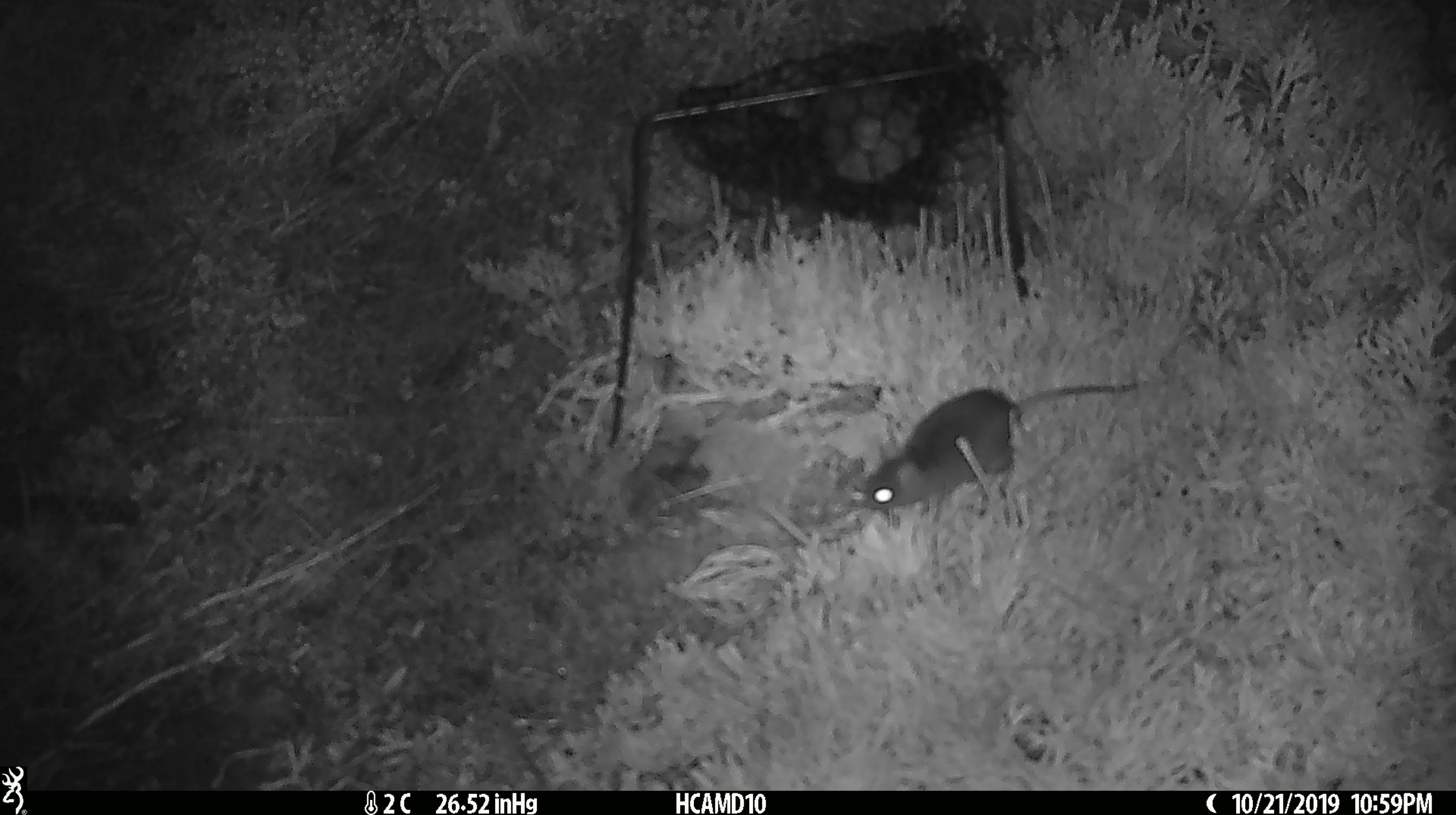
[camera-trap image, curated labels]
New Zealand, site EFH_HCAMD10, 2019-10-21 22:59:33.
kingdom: Animalia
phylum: Chordata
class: Mammalia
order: Rodentia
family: Muridae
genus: Mus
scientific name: Mus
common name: mouse